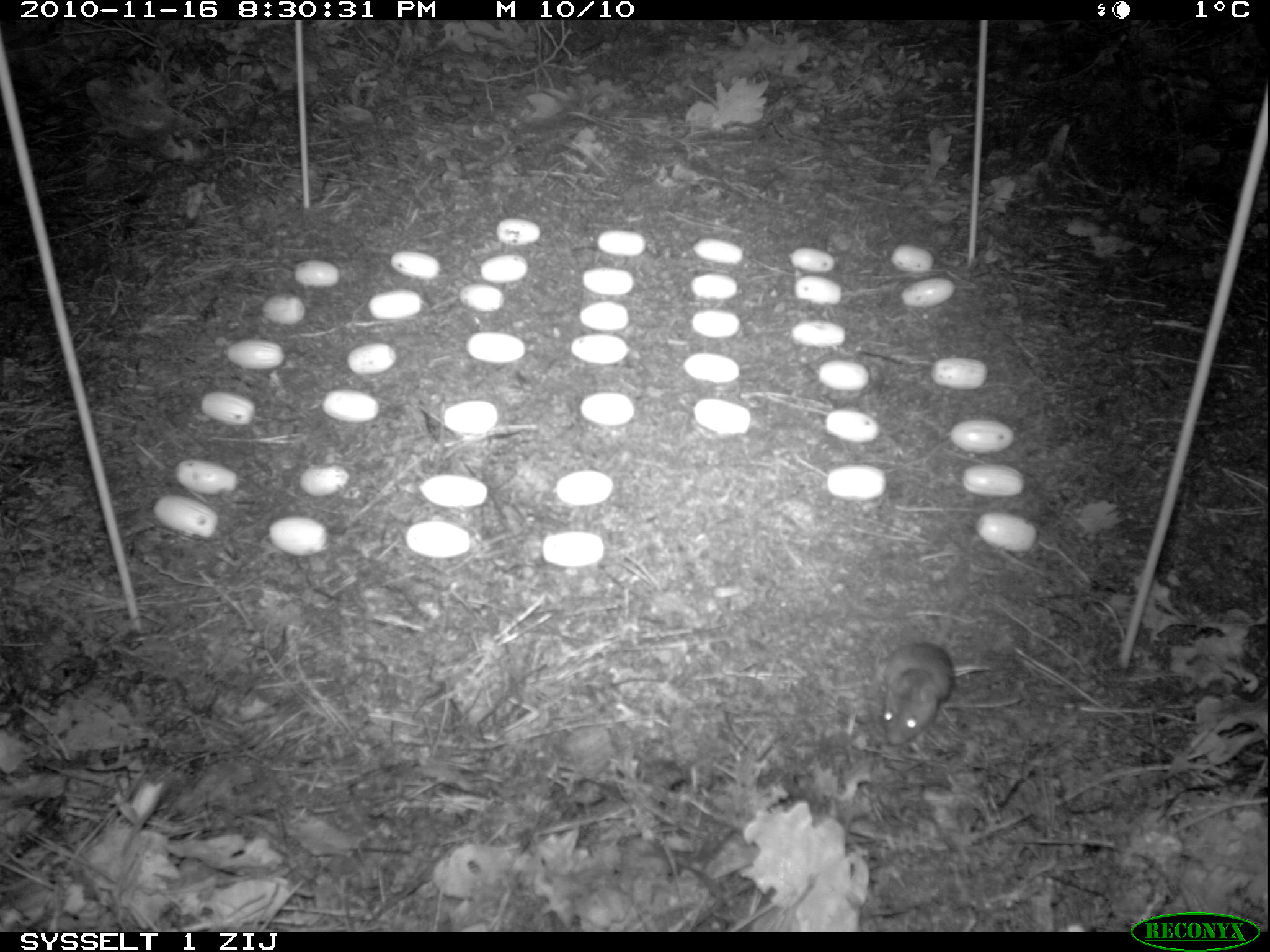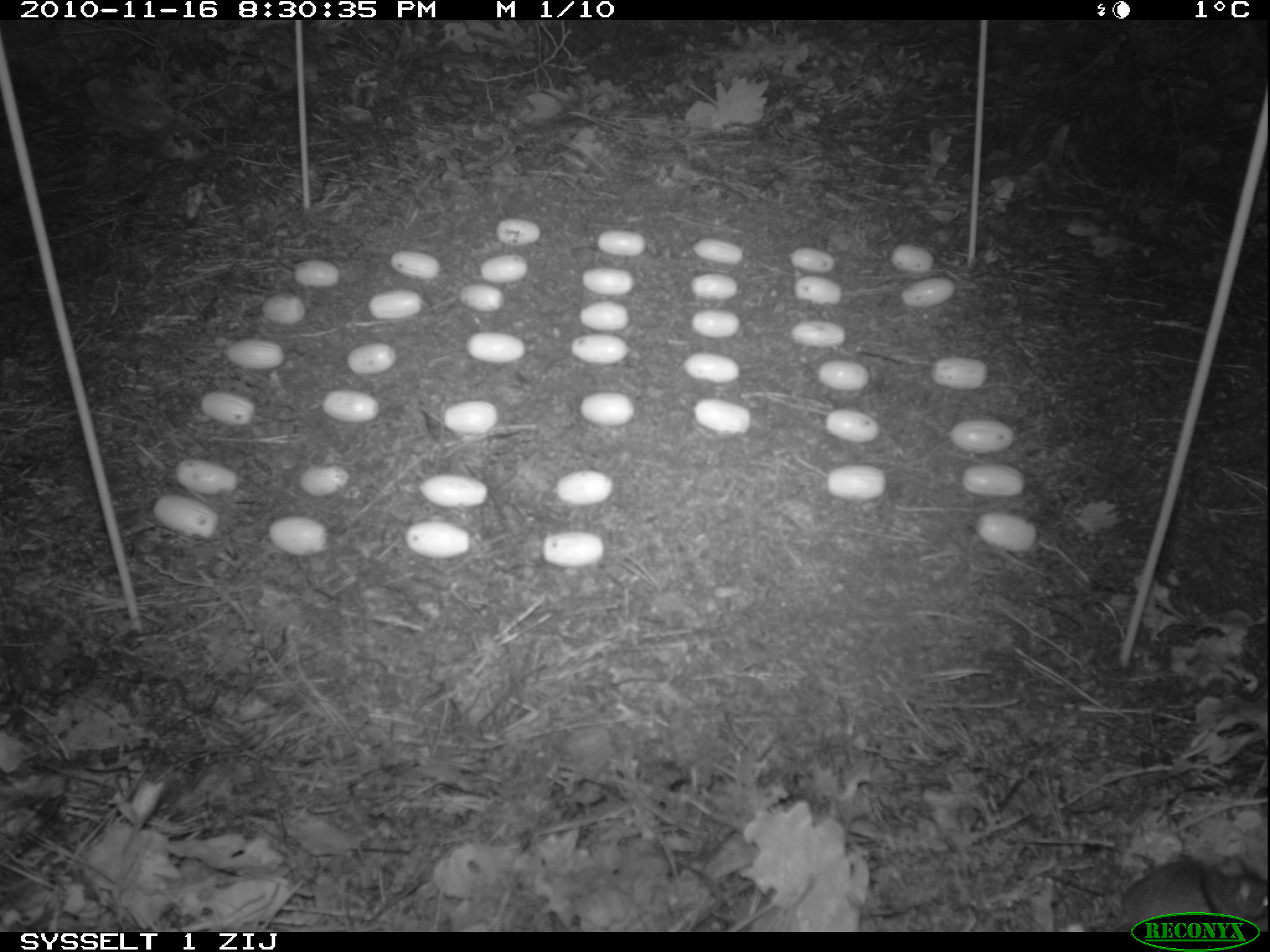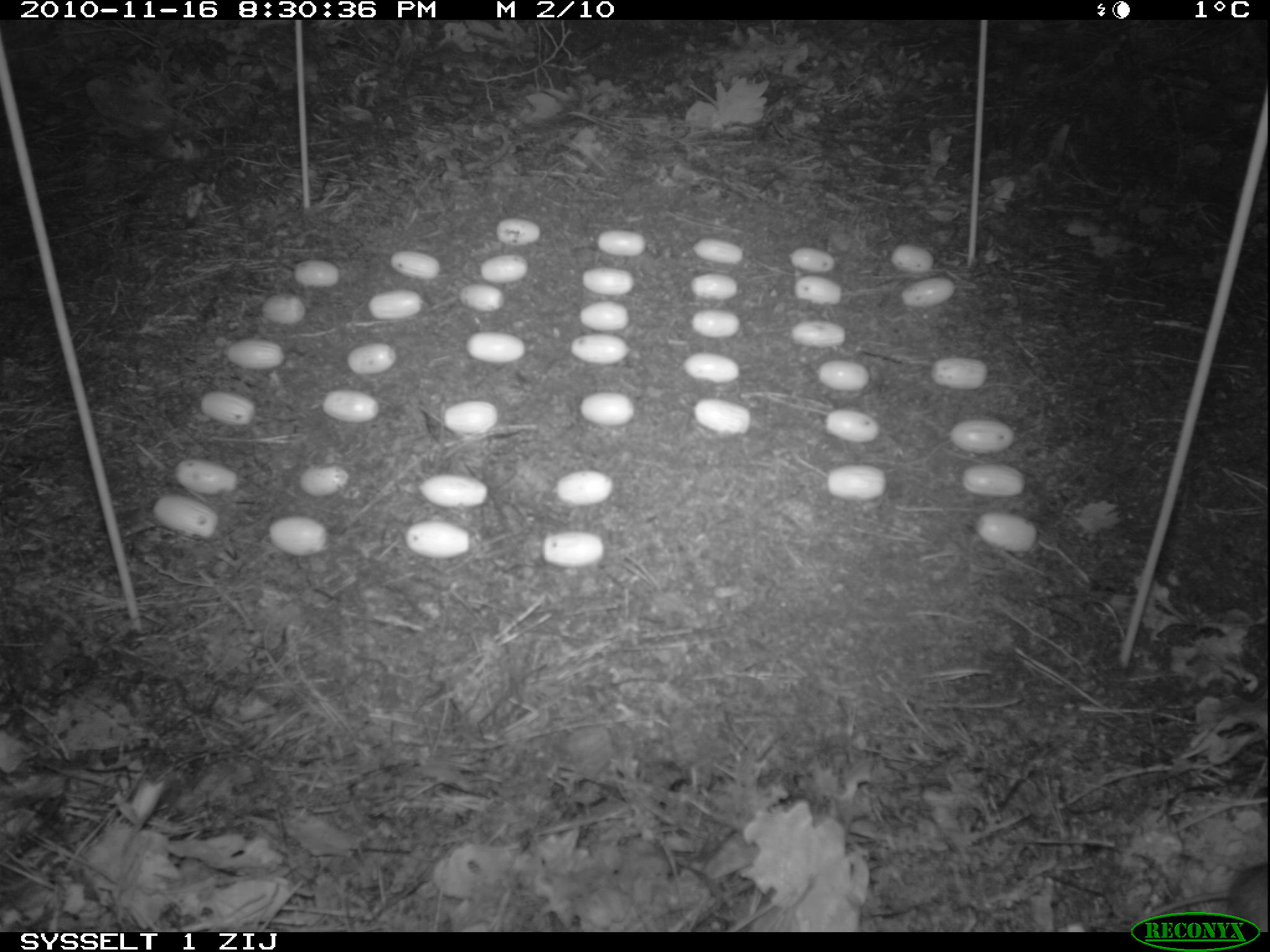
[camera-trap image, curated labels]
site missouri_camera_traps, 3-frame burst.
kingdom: Animalia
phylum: Chordata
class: Mammalia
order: Rodentia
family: Muridae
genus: Apodemus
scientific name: Apodemus sylvaticus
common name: wood mouse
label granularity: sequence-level